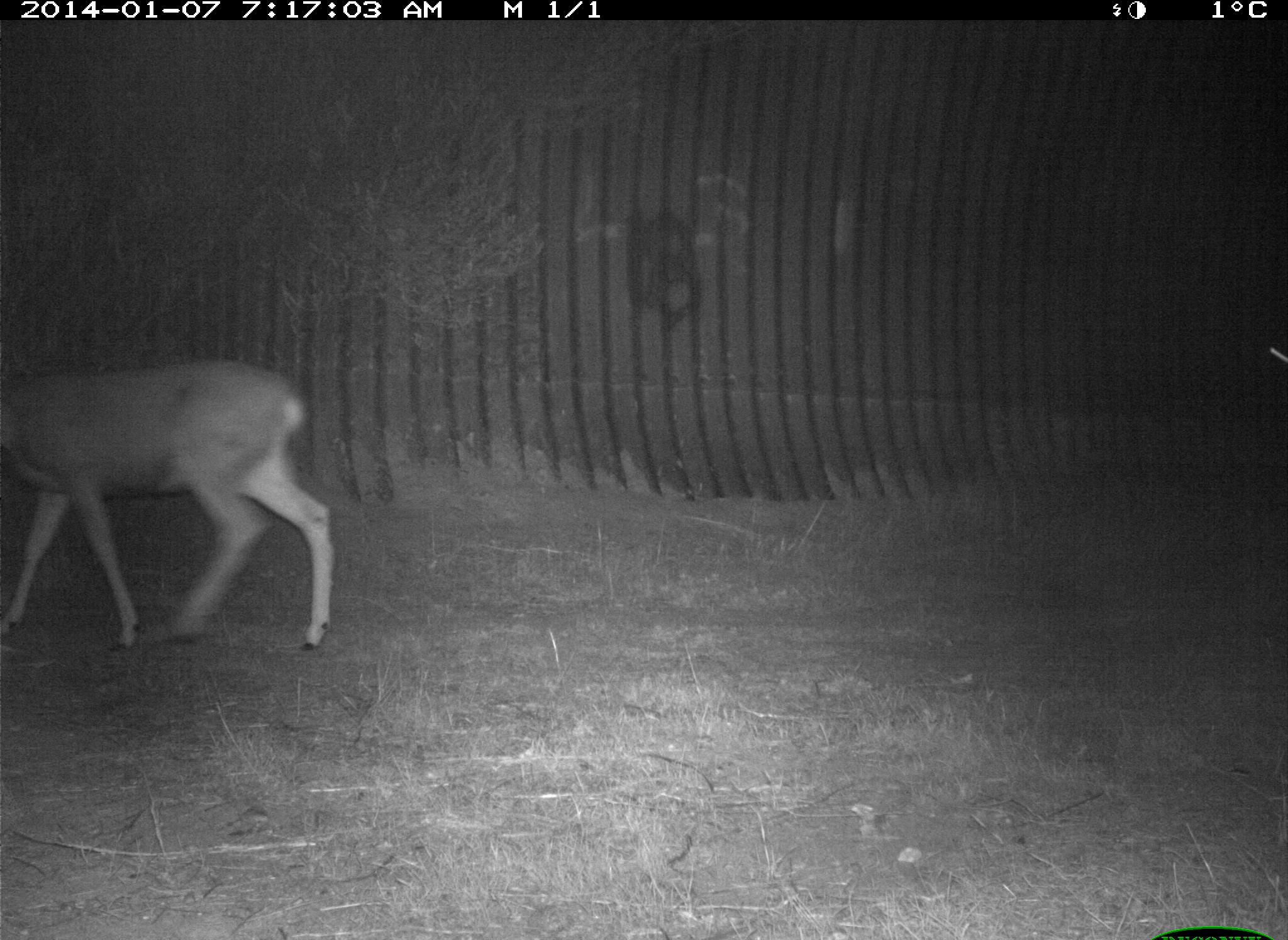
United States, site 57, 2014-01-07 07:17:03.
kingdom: Animalia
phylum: Chordata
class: Mammalia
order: Artiodactyla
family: Cervidae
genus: Odocoileus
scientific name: Odocoileus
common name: deer